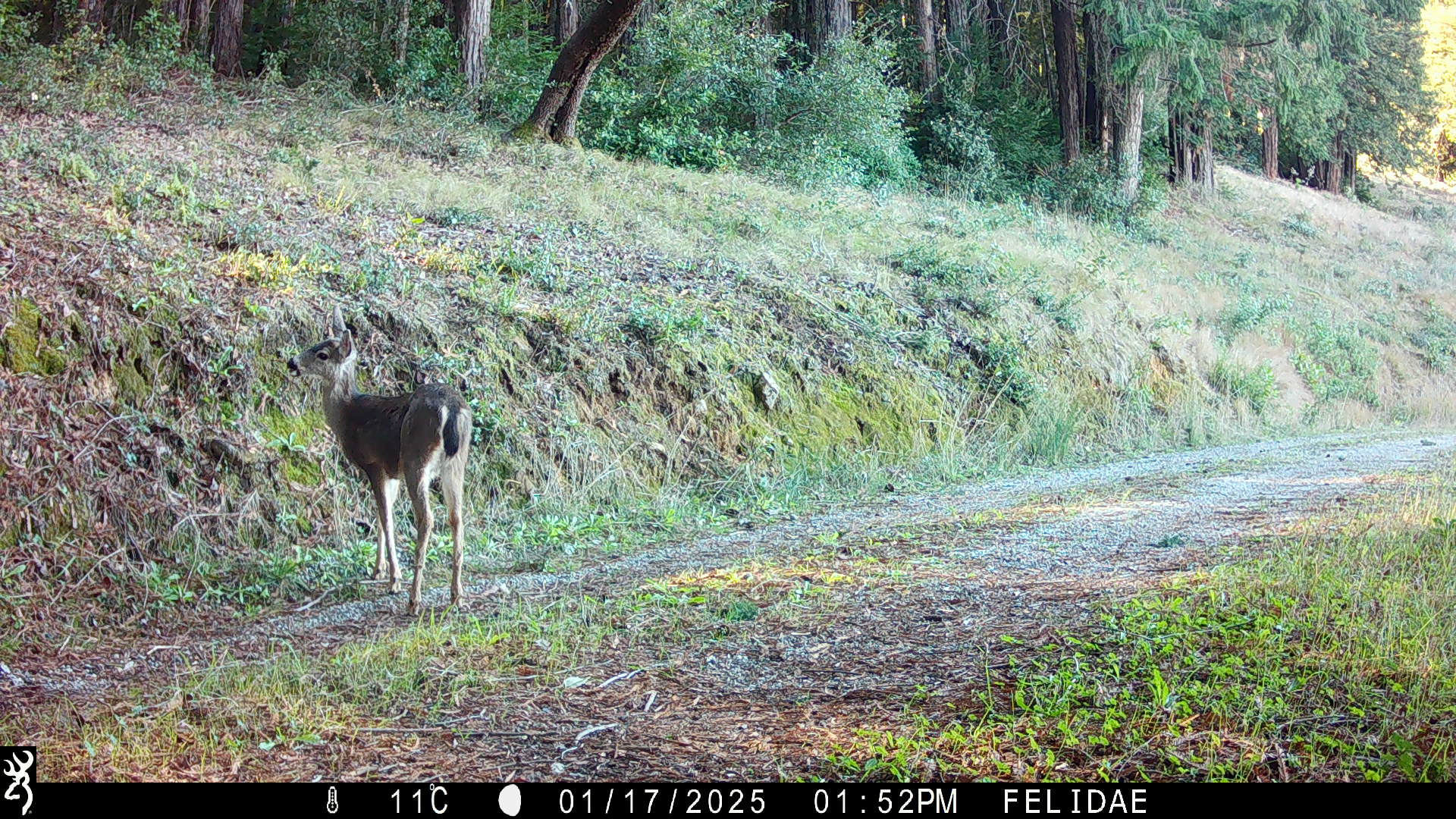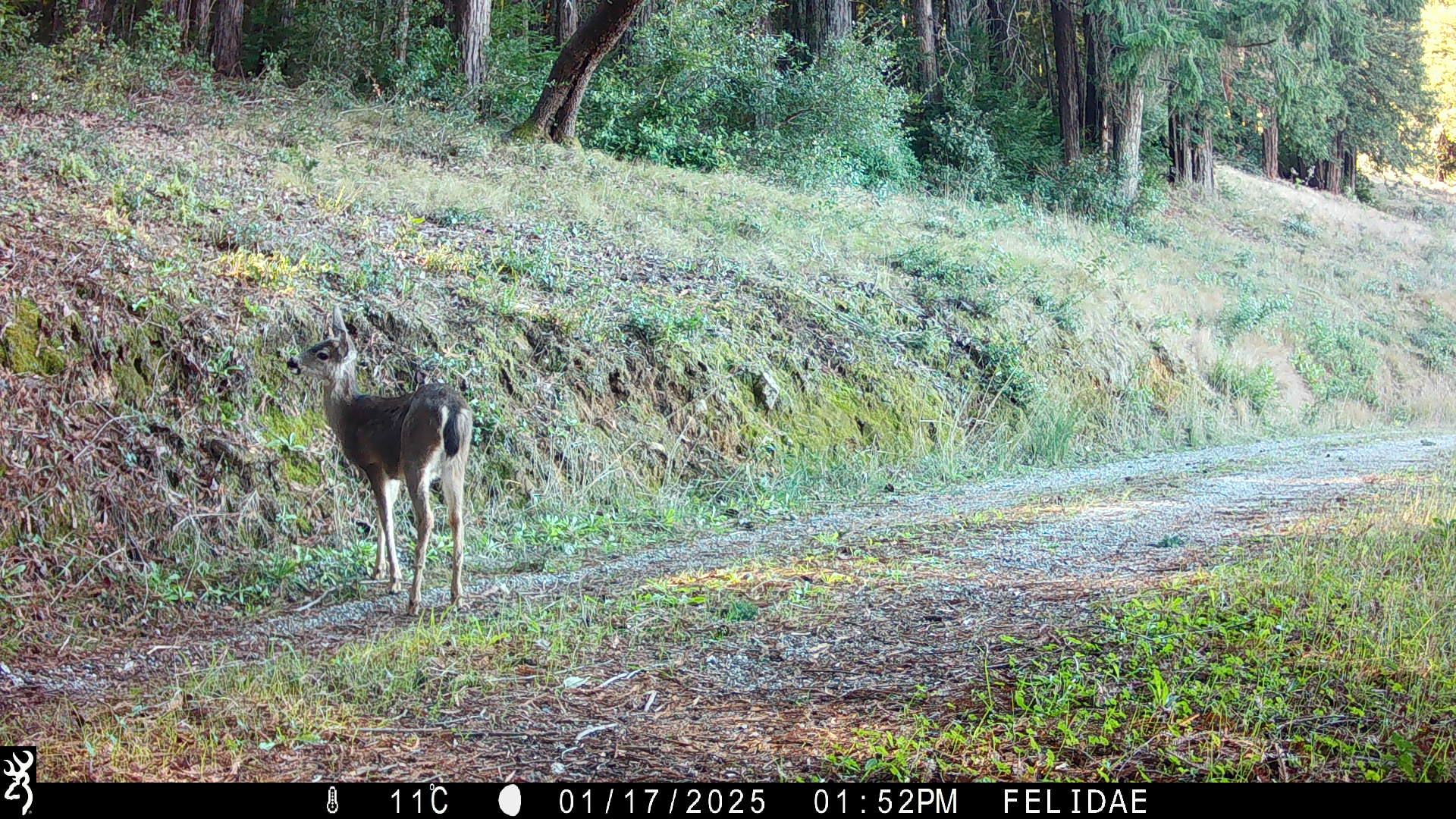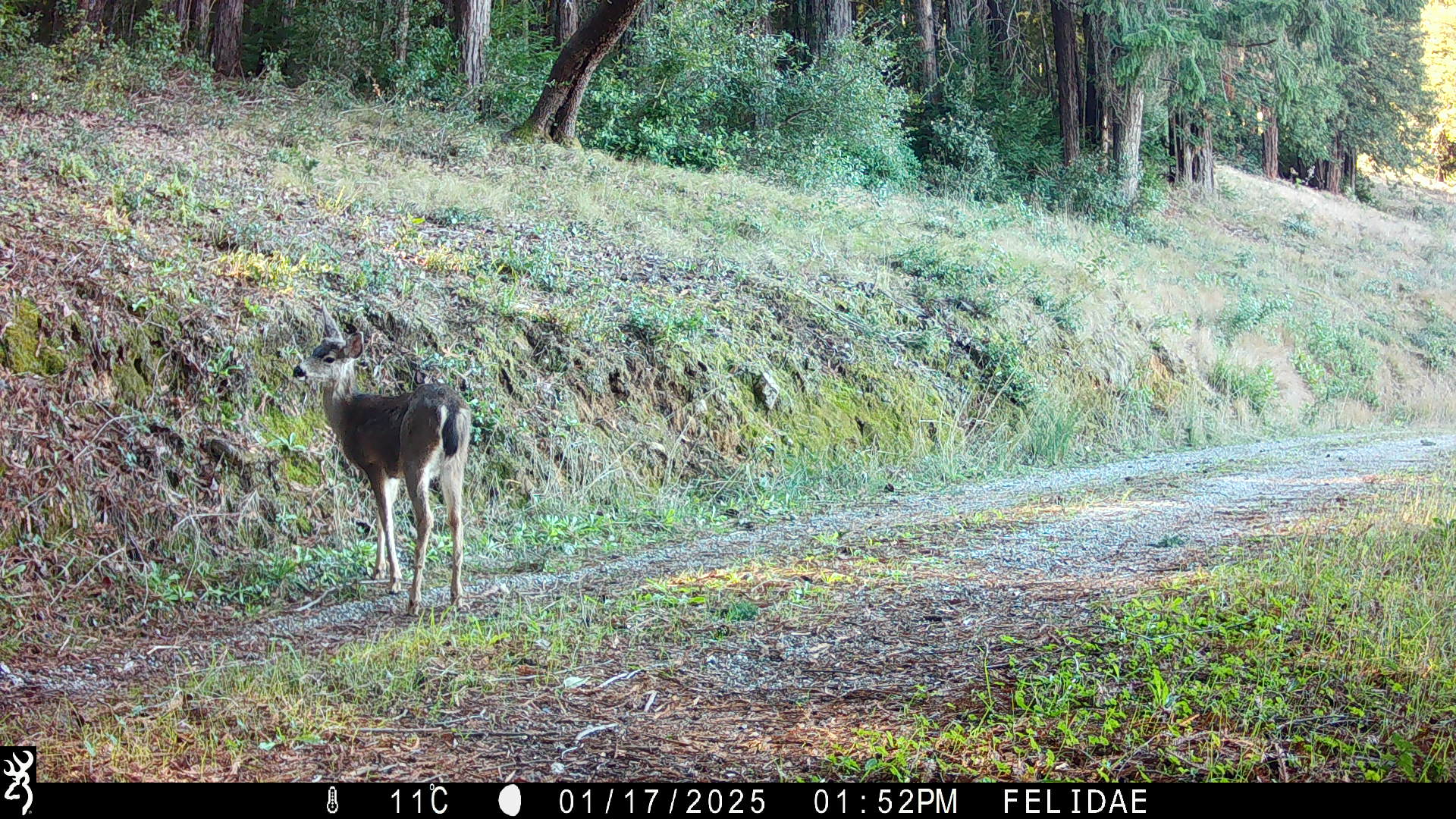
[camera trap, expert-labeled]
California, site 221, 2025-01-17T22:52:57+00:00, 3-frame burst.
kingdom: Animalia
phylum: Chordata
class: Mammalia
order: Artiodactyla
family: Cervidae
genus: Odocoileus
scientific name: Odocoileus hemionus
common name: mule deer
Mule deer (Odocoileus hemionus).